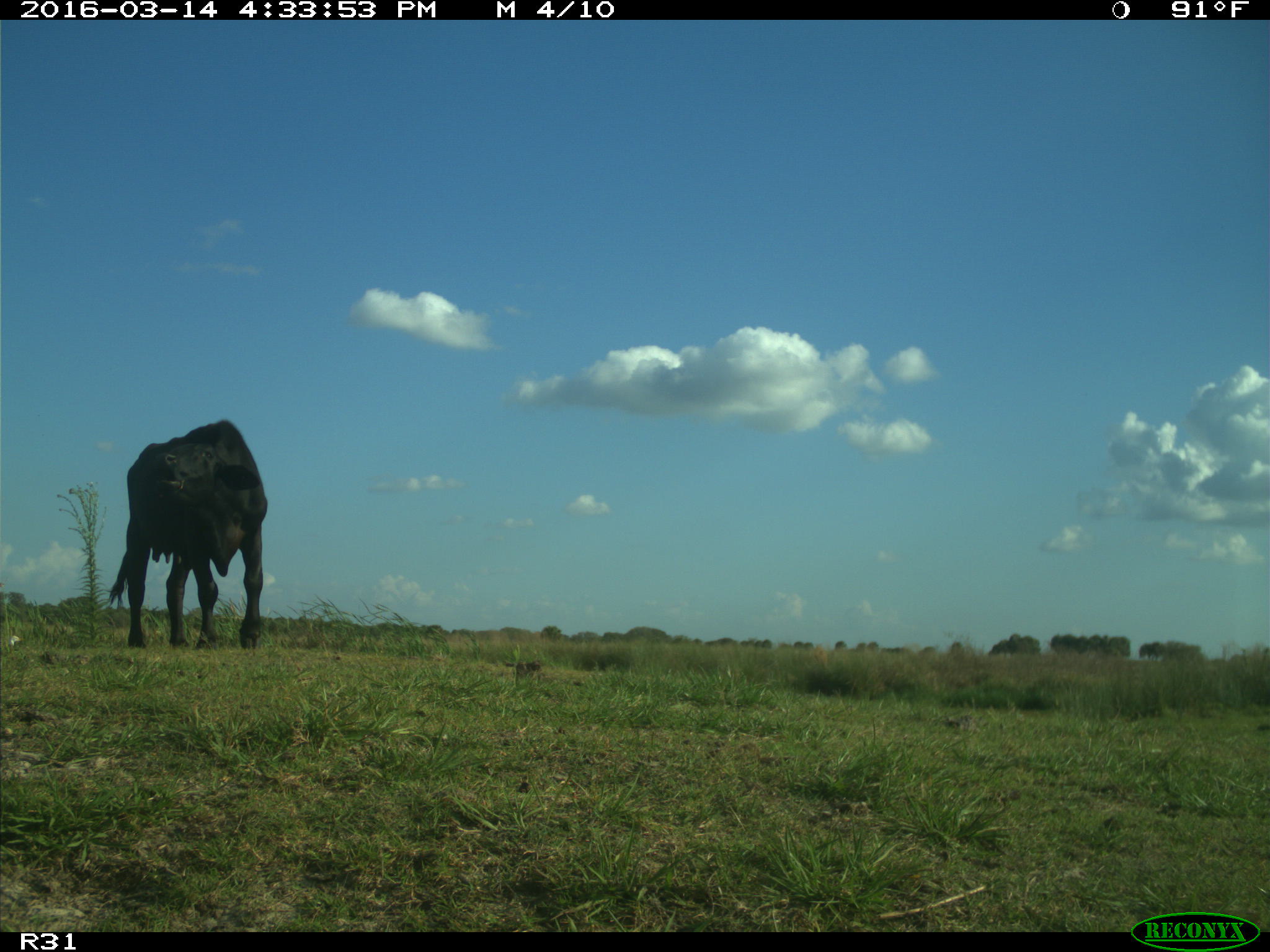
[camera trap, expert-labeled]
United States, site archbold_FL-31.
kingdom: Animalia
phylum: Chordata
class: Mammalia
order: Artiodactyla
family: Bovidae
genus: Bos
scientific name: Bos taurus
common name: domestic cow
Bos taurus (domestic cow).